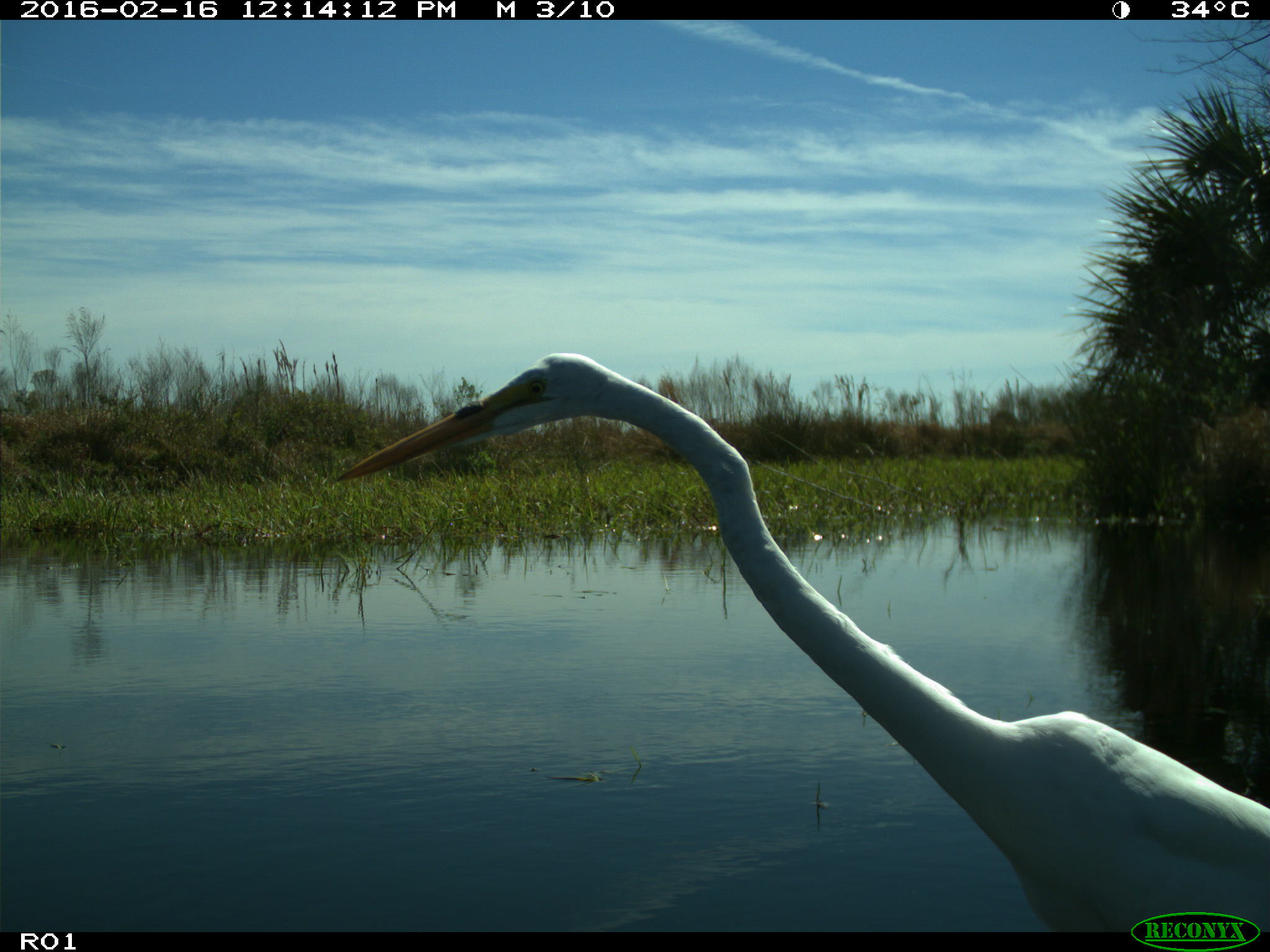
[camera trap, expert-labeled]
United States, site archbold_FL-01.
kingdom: Animalia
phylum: Chordata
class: Aves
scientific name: Aves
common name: birds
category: unidentified bird